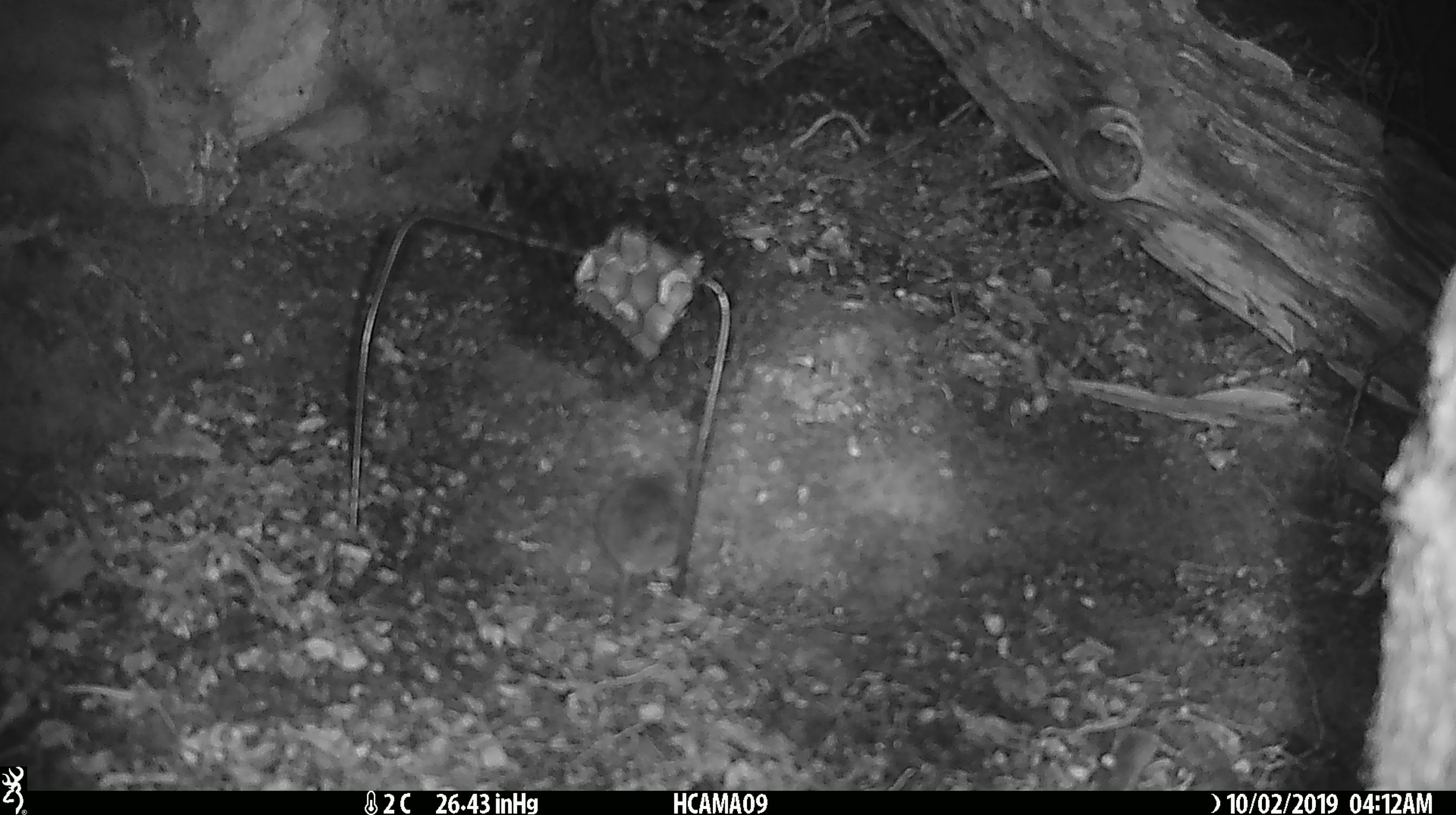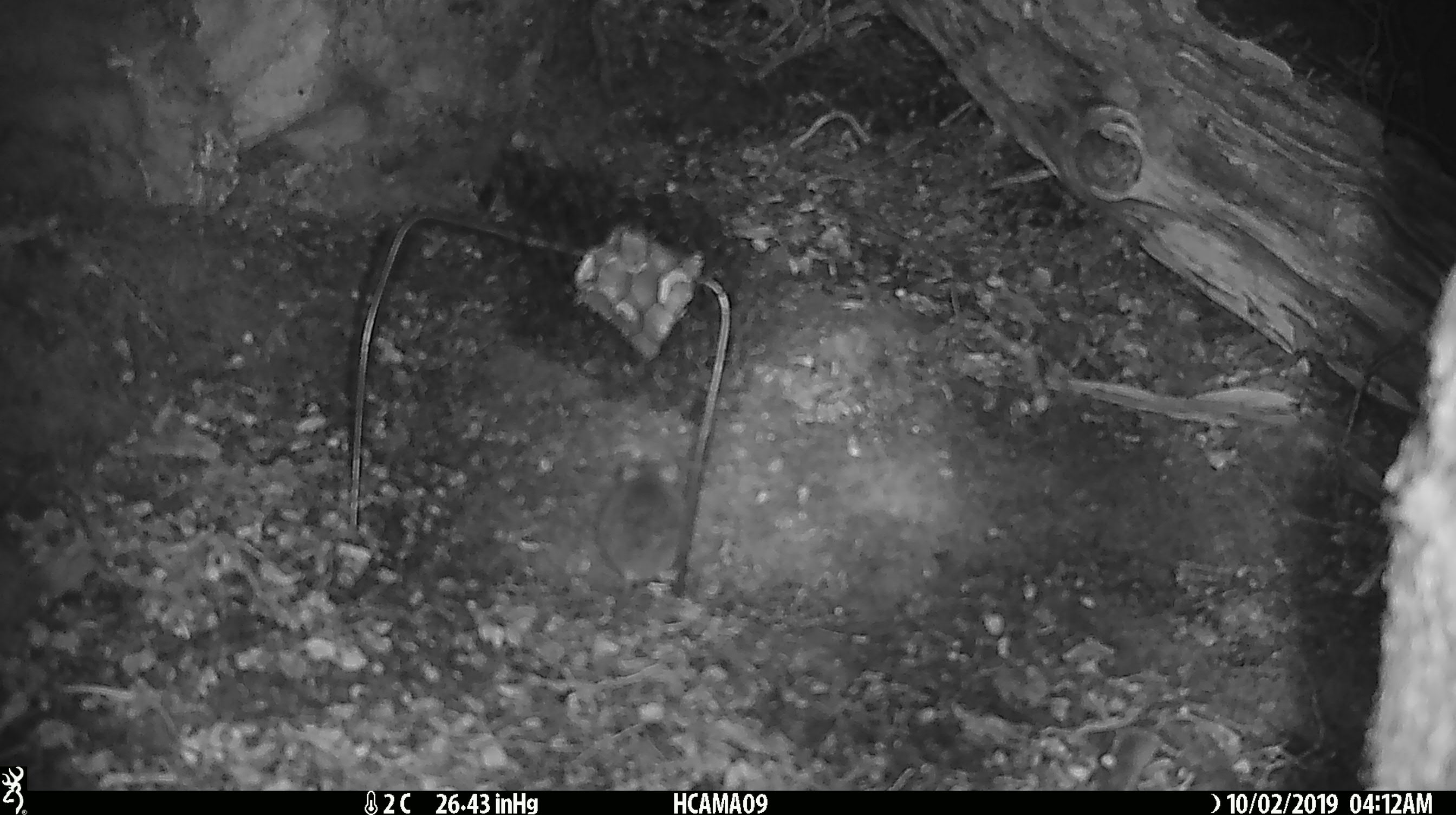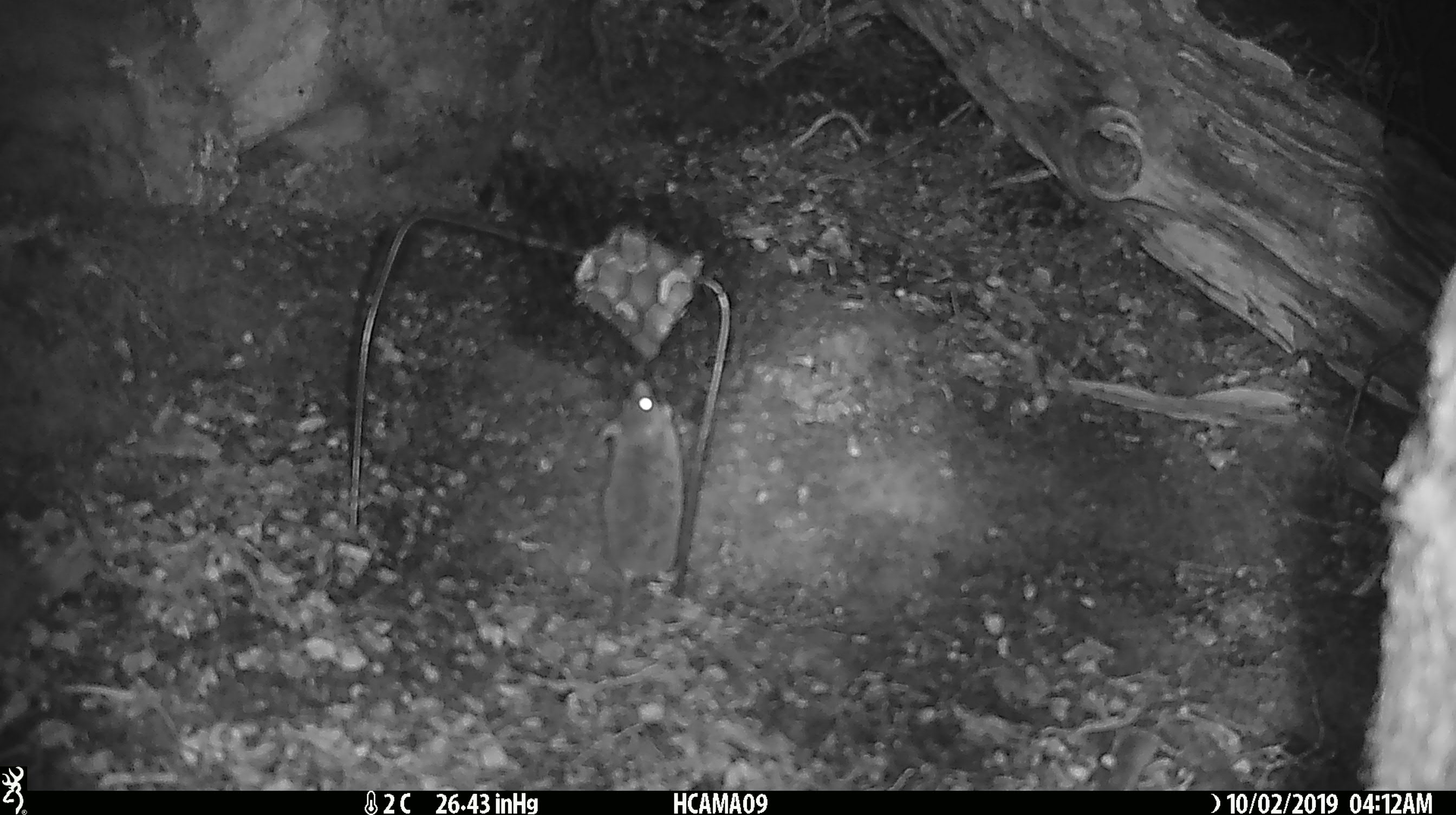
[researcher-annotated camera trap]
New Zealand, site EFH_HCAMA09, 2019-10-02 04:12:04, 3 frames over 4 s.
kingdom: Animalia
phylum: Chordata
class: Mammalia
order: Rodentia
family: Muridae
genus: Mus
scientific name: Mus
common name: mouse